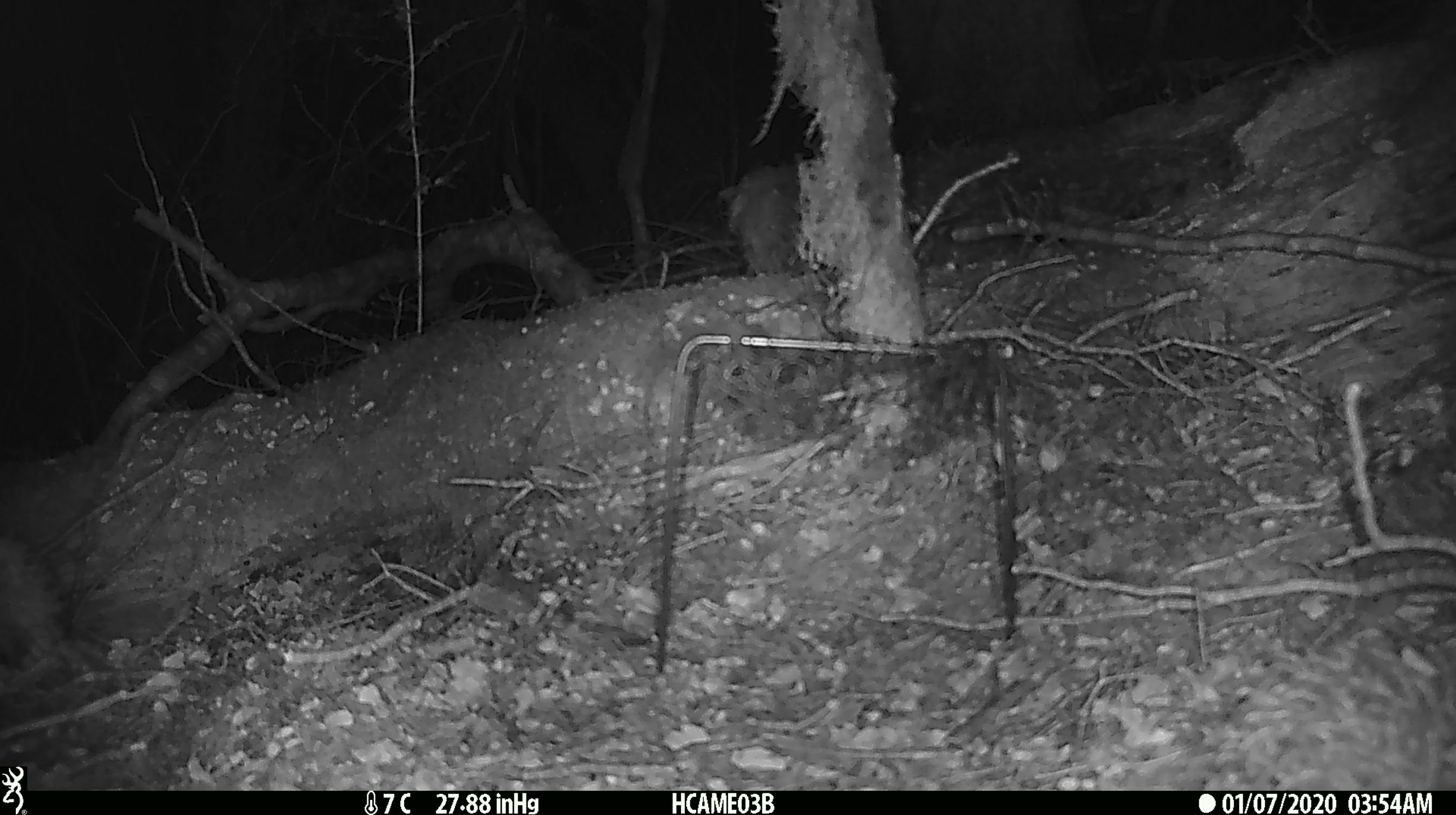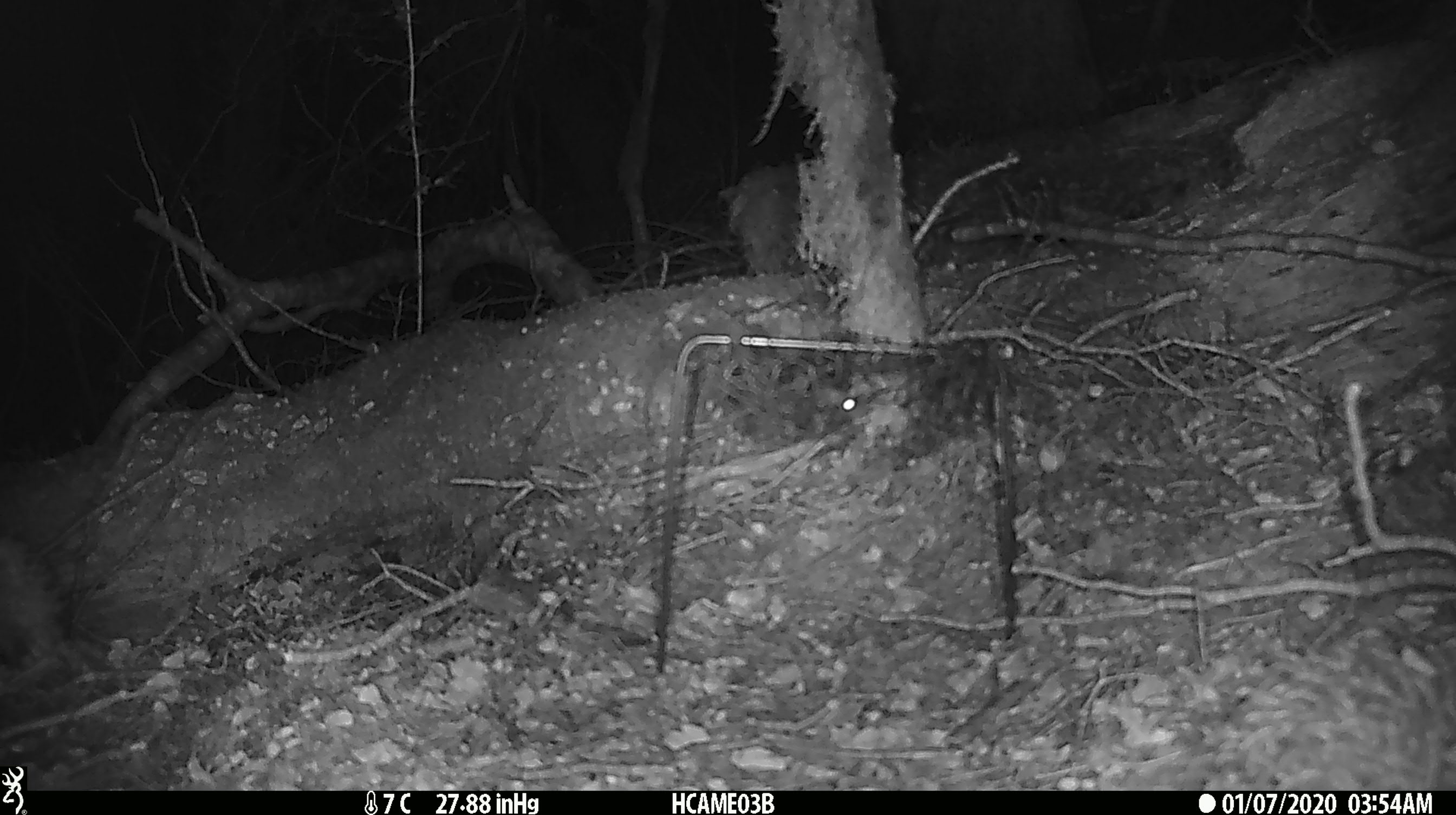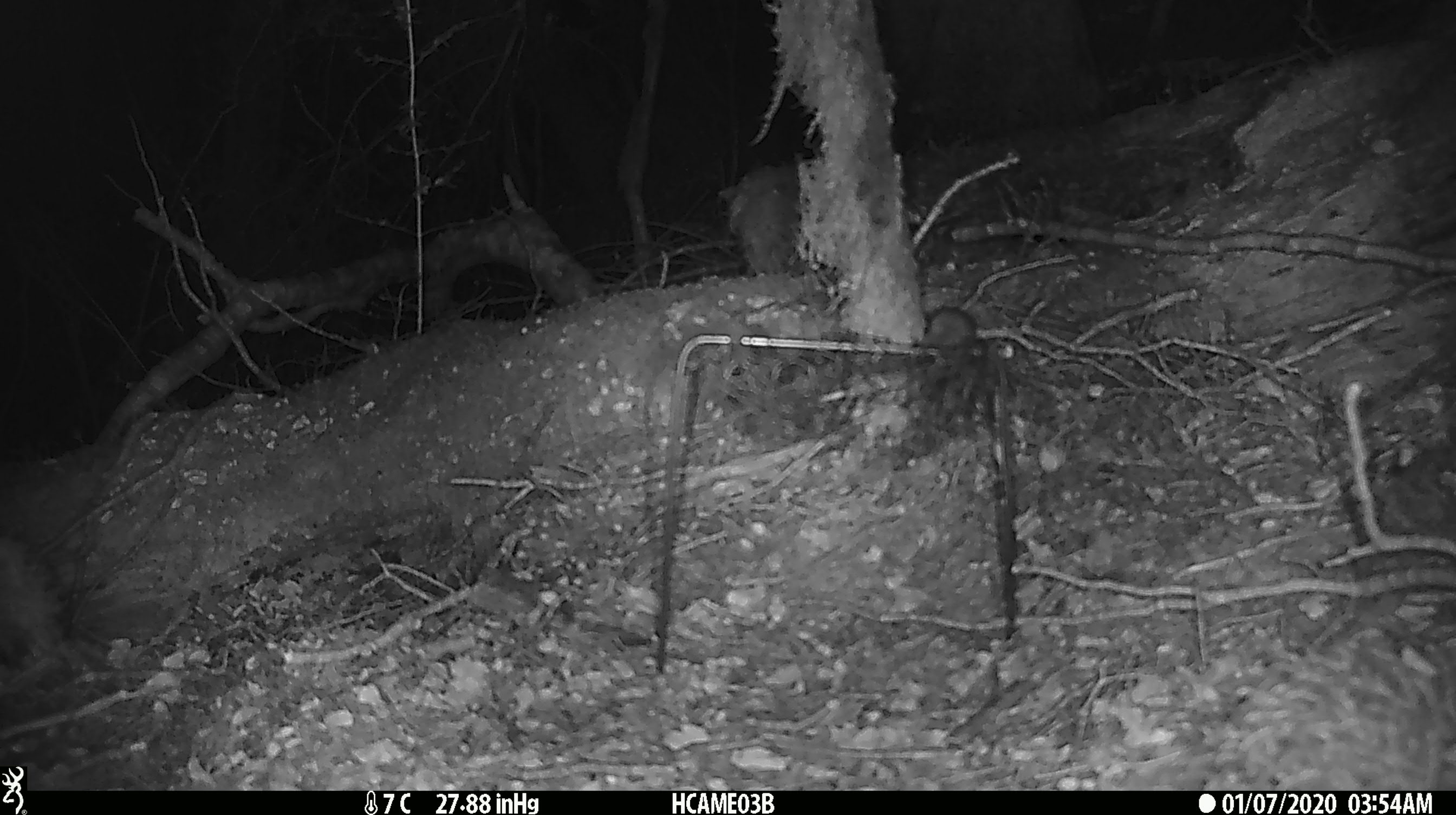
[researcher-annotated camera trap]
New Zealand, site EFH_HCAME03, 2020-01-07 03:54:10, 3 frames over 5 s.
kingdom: Animalia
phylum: Chordata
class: Mammalia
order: Rodentia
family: Muridae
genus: Mus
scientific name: Mus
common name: mouse